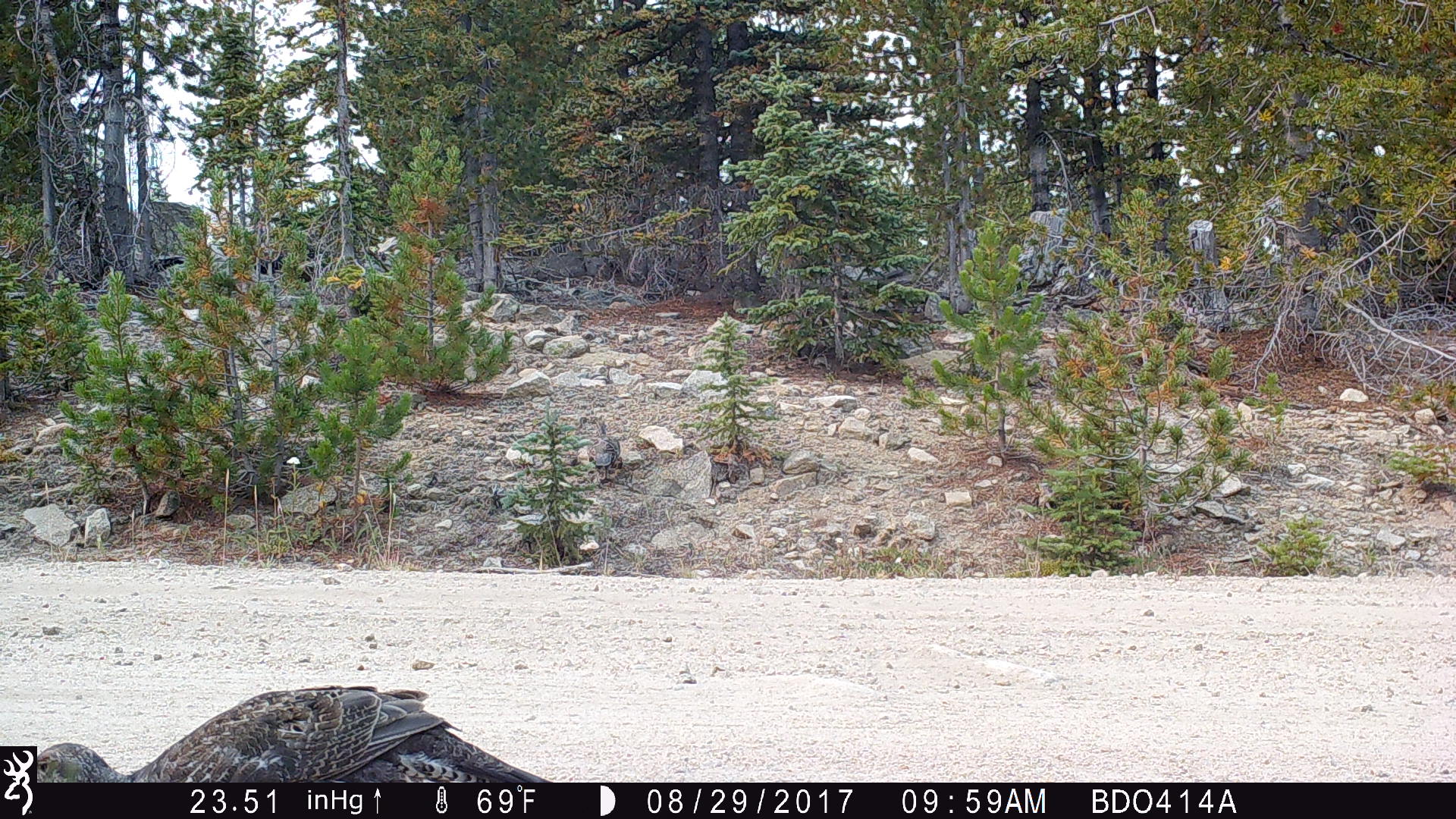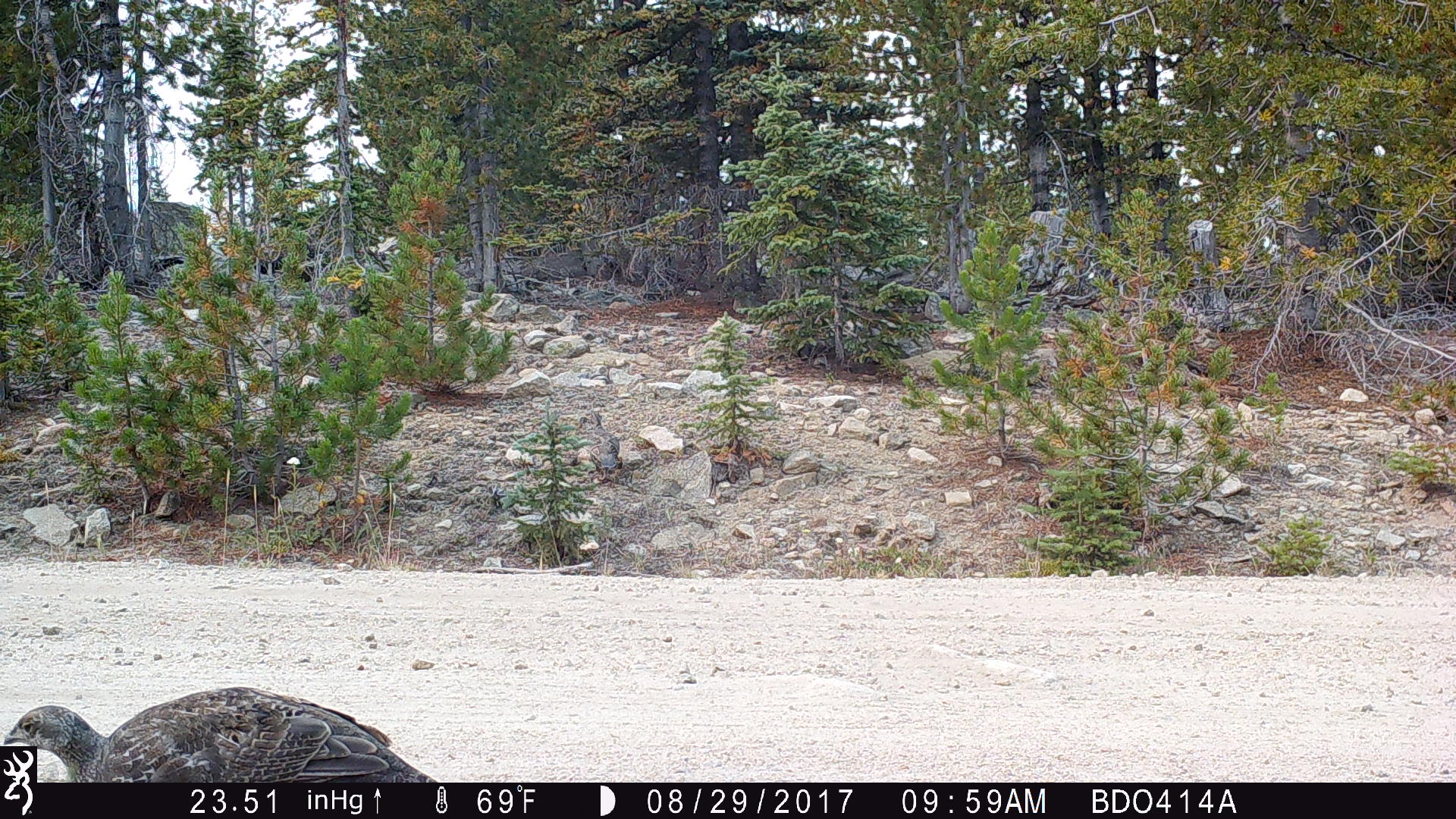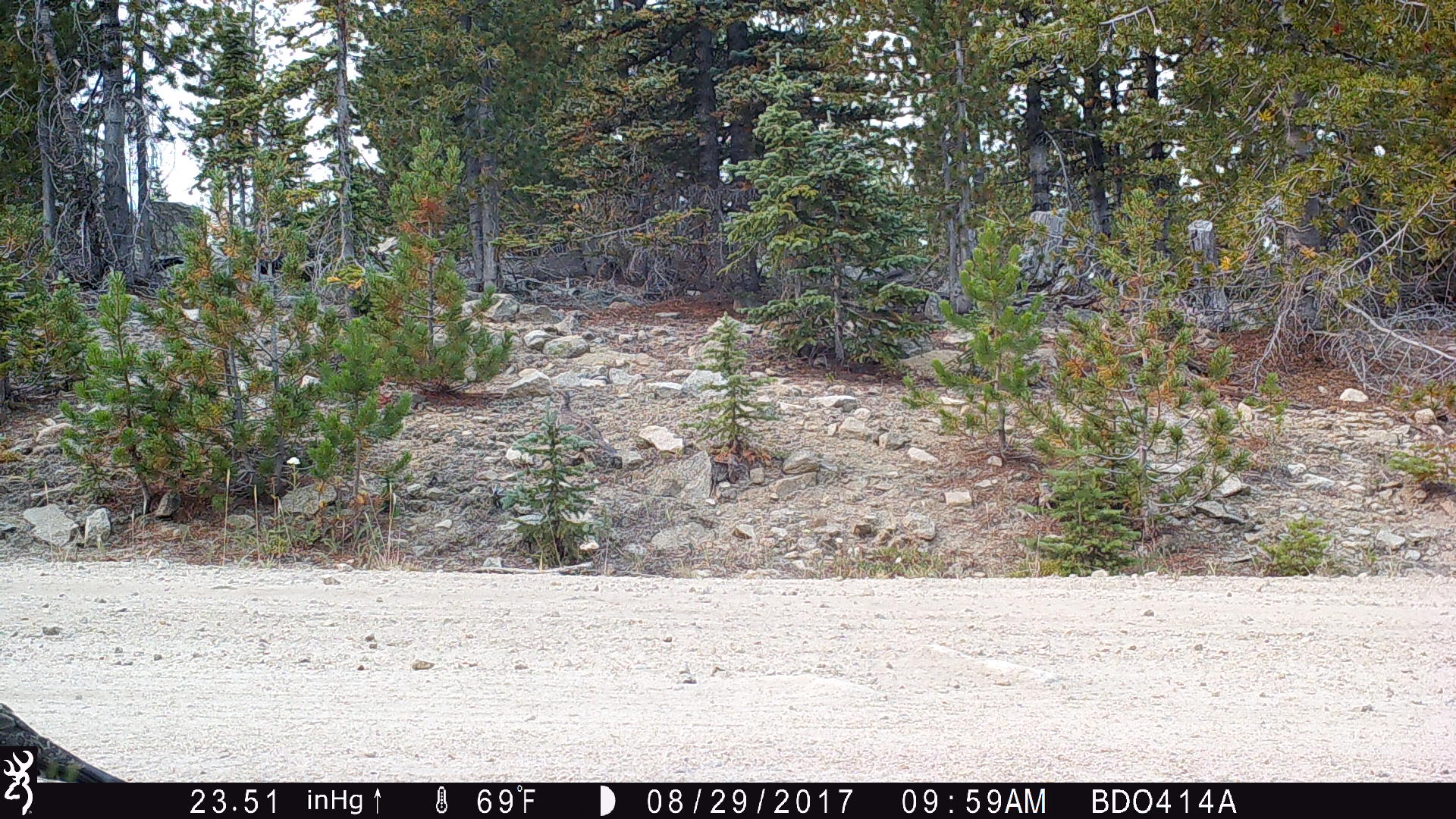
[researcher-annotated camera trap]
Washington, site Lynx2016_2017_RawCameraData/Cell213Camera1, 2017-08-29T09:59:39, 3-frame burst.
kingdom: Animalia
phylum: Chordata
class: Aves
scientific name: Aves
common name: birds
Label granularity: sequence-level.